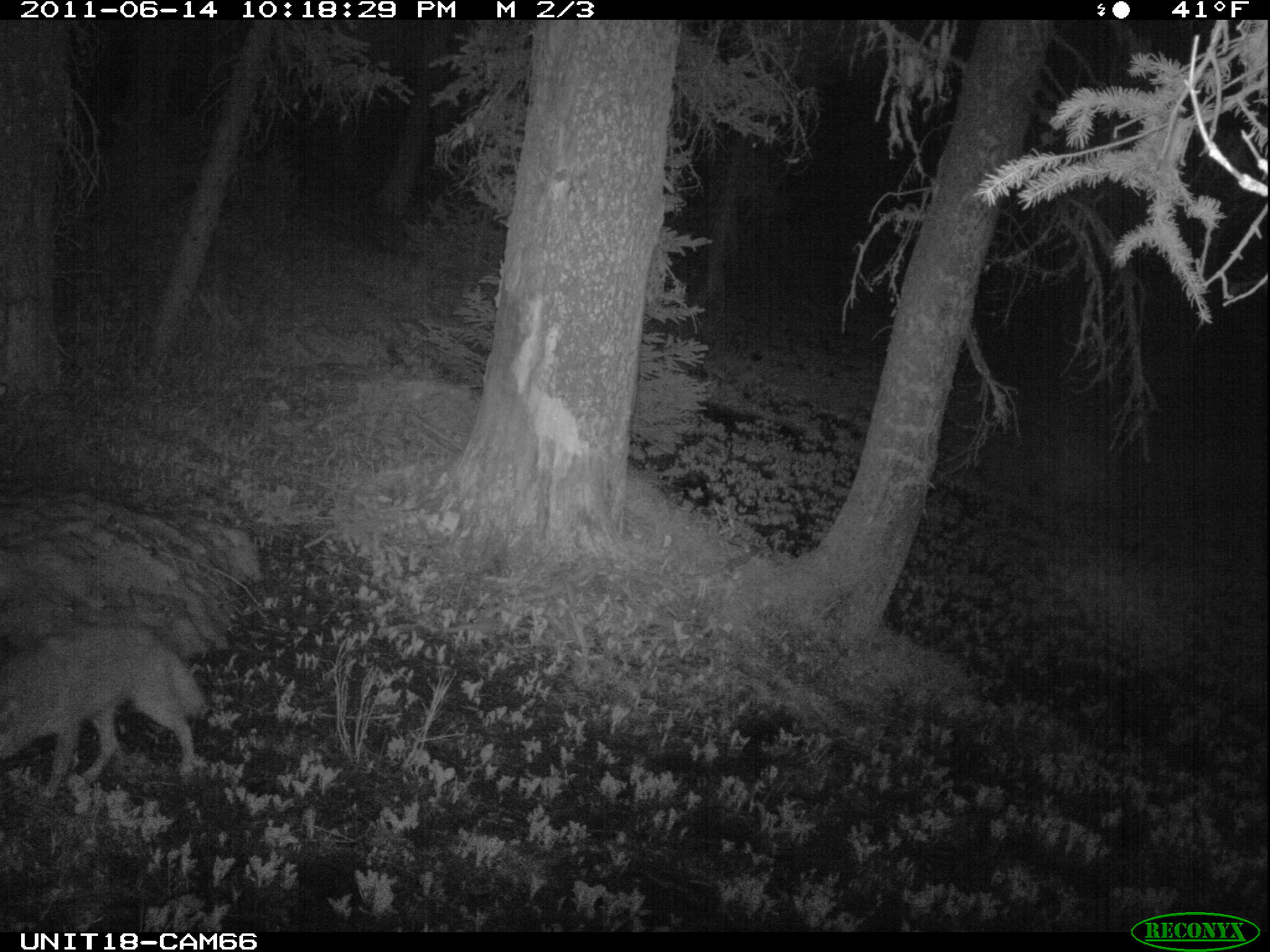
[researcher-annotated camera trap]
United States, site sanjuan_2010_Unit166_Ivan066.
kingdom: Animalia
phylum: Chordata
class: Mammalia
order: Carnivora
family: Canidae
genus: Canis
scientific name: Canis latrans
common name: coyote